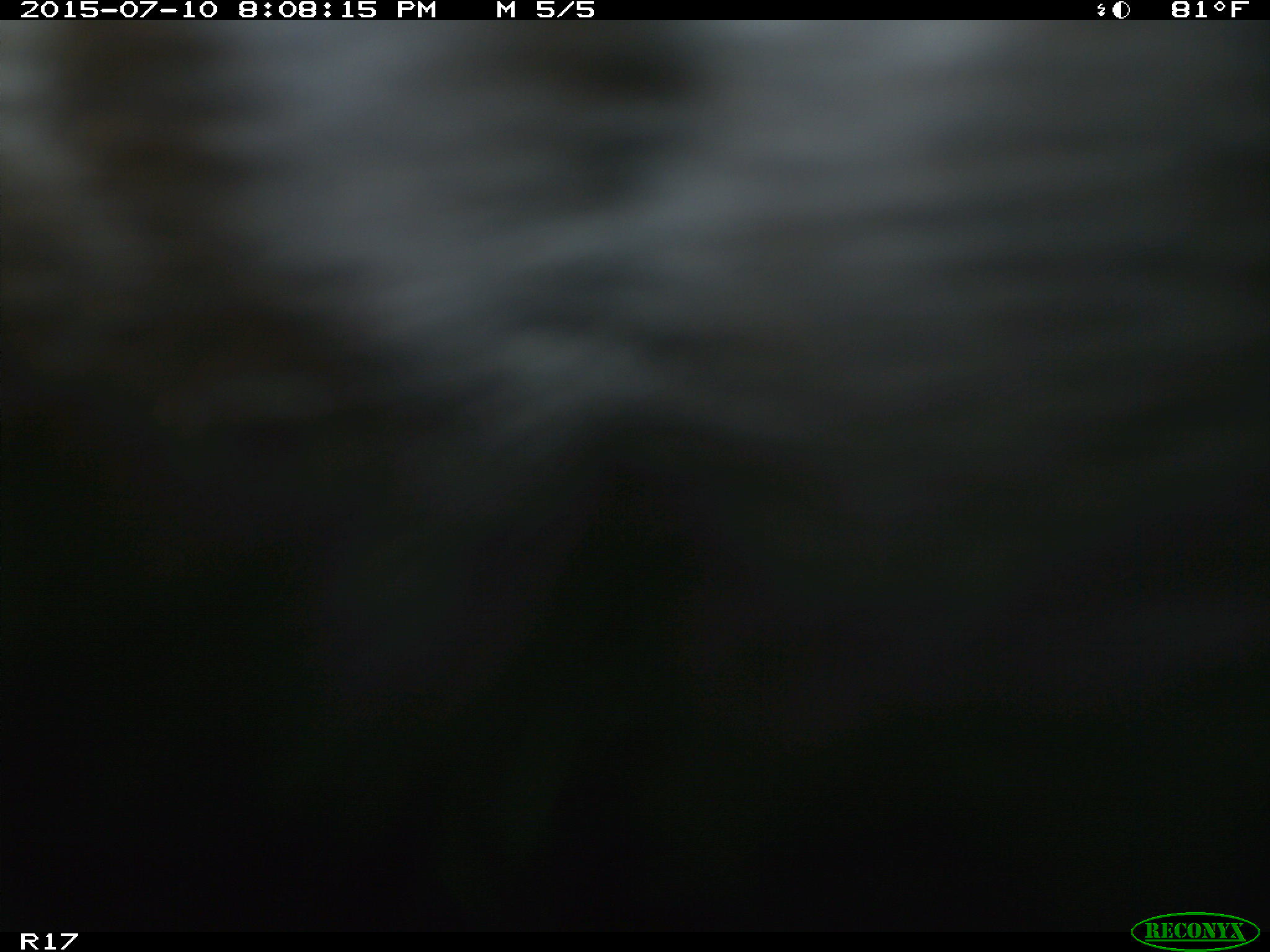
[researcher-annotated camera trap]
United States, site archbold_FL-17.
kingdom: Animalia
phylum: Chordata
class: Mammalia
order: Artiodactyla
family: Bovidae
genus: Bos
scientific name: Bos taurus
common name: domestic cow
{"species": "Bos taurus (domestic cow)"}